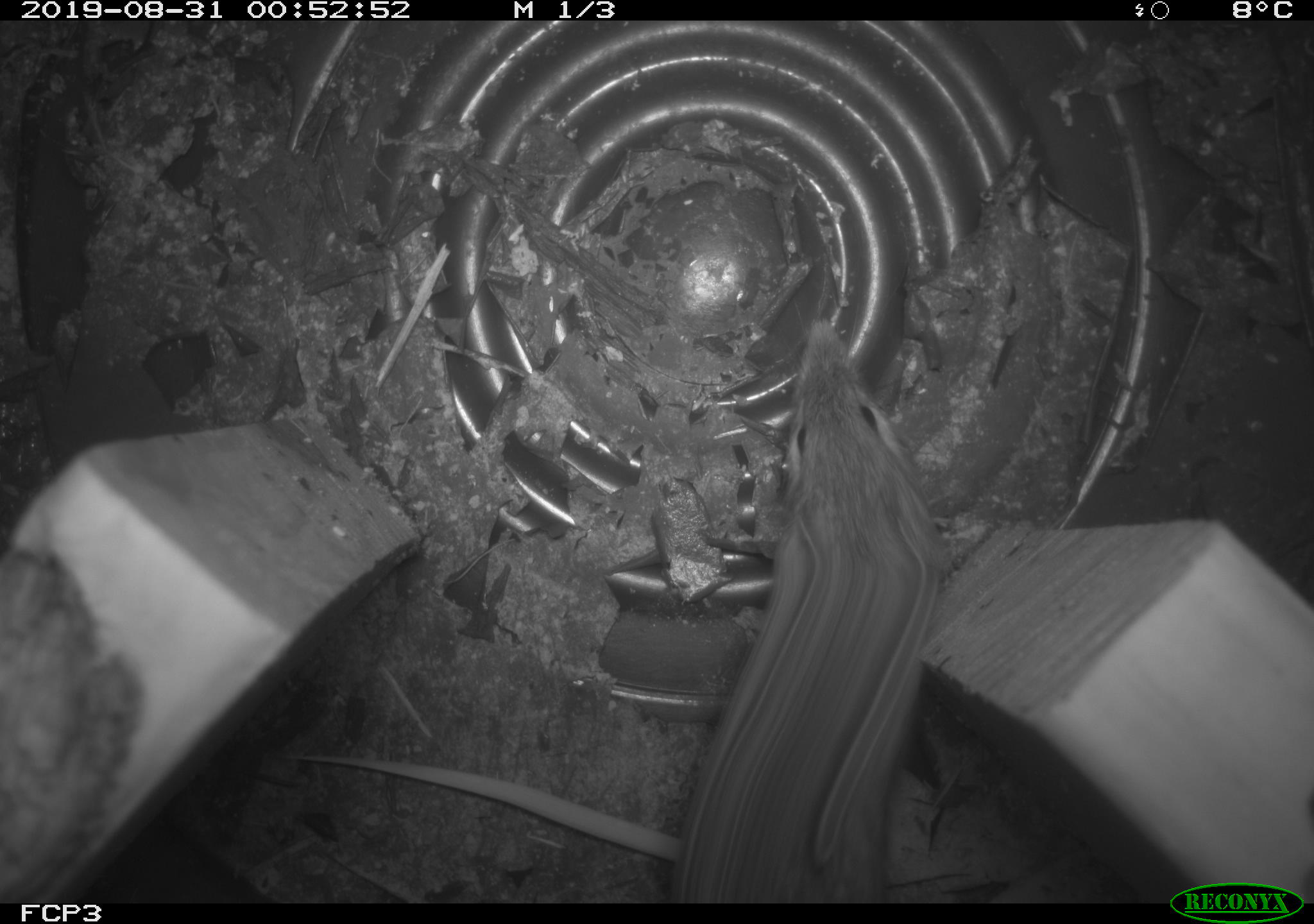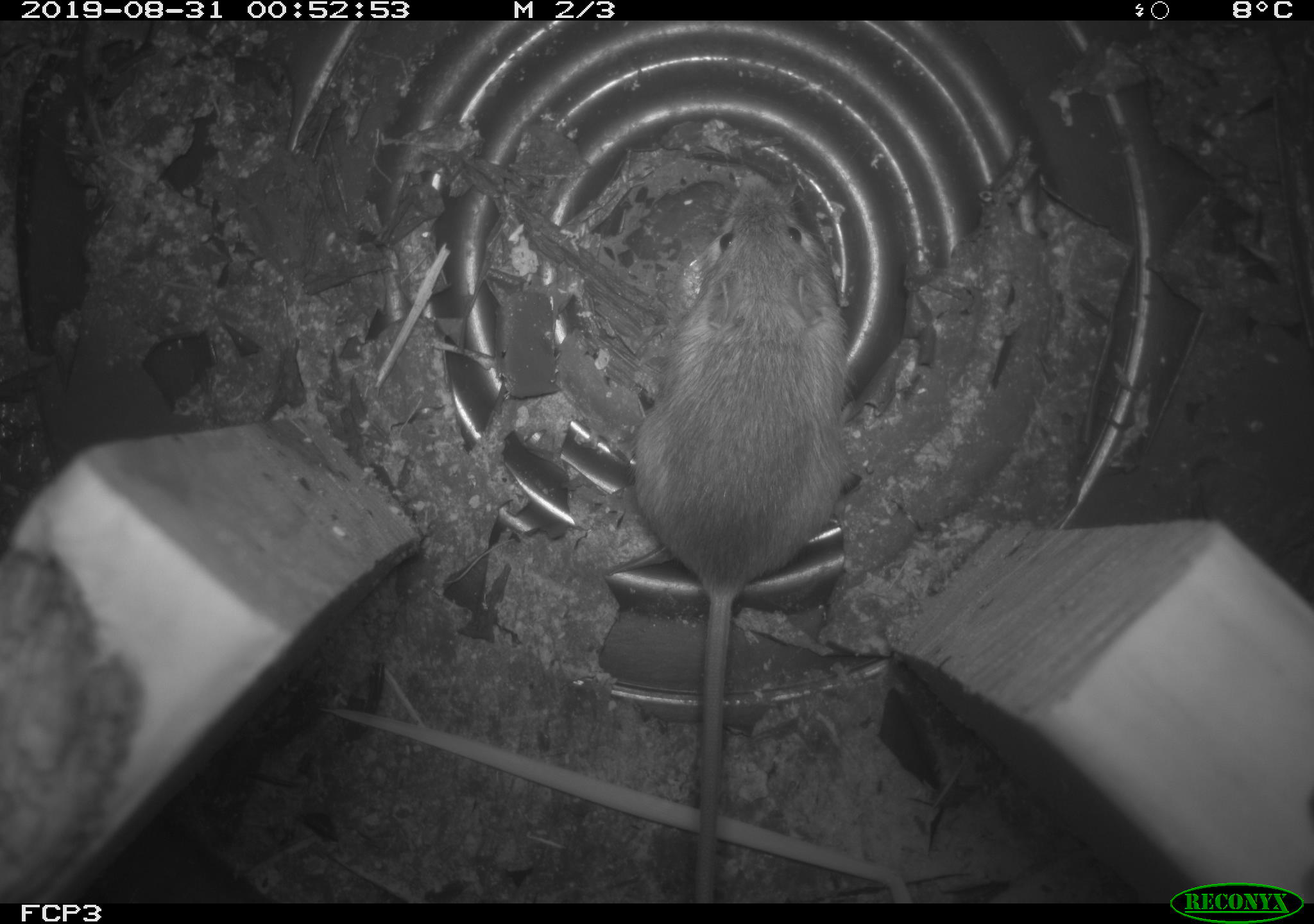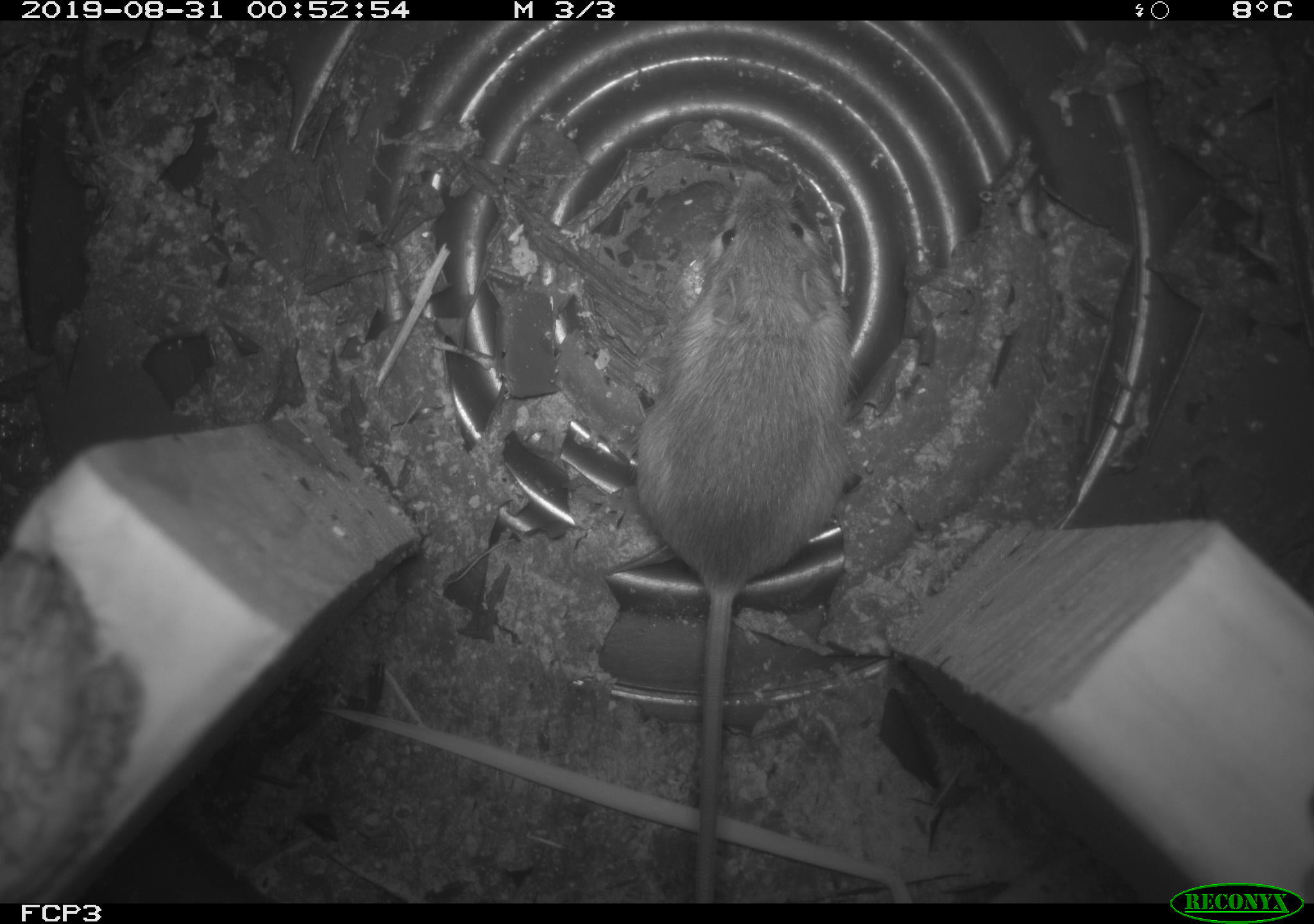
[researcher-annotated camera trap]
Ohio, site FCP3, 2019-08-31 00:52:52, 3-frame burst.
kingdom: Animalia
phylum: Chordata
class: Mammalia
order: Rodentia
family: Zapodidae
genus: Napaeozapus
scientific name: Napaeozapus insignis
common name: woodland jumping mouse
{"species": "woodland jumping mouse (Napaeozapus insignis)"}